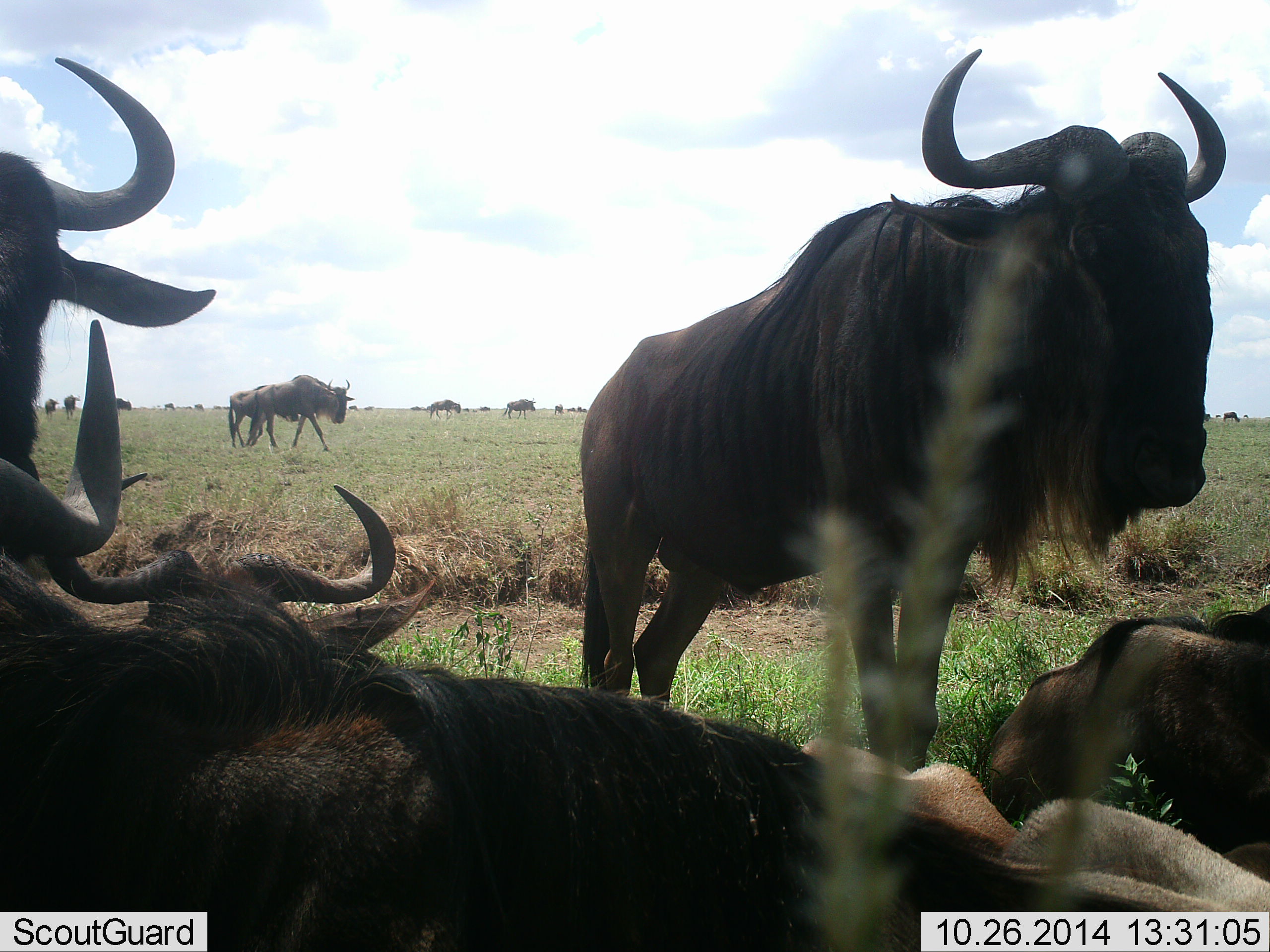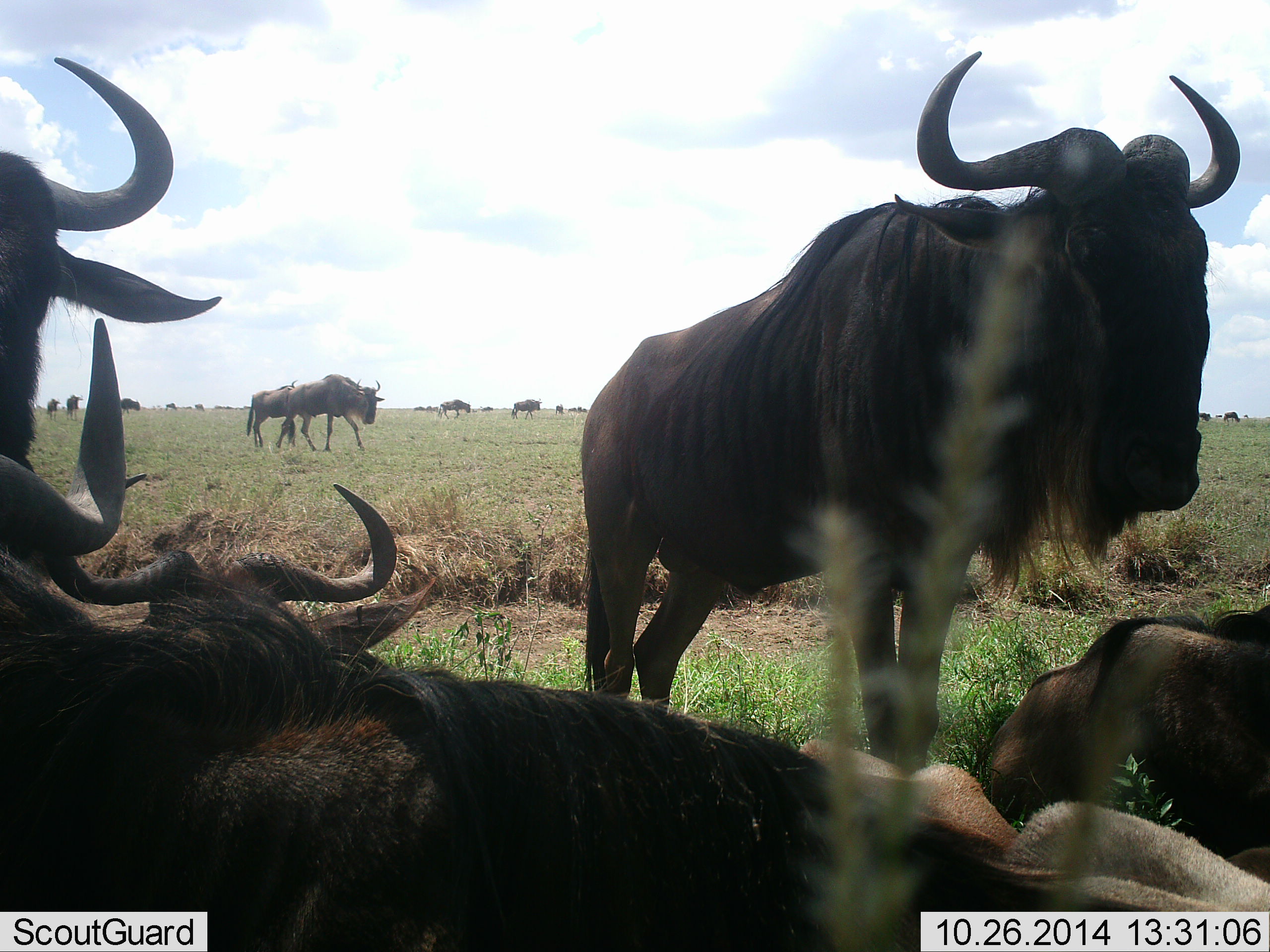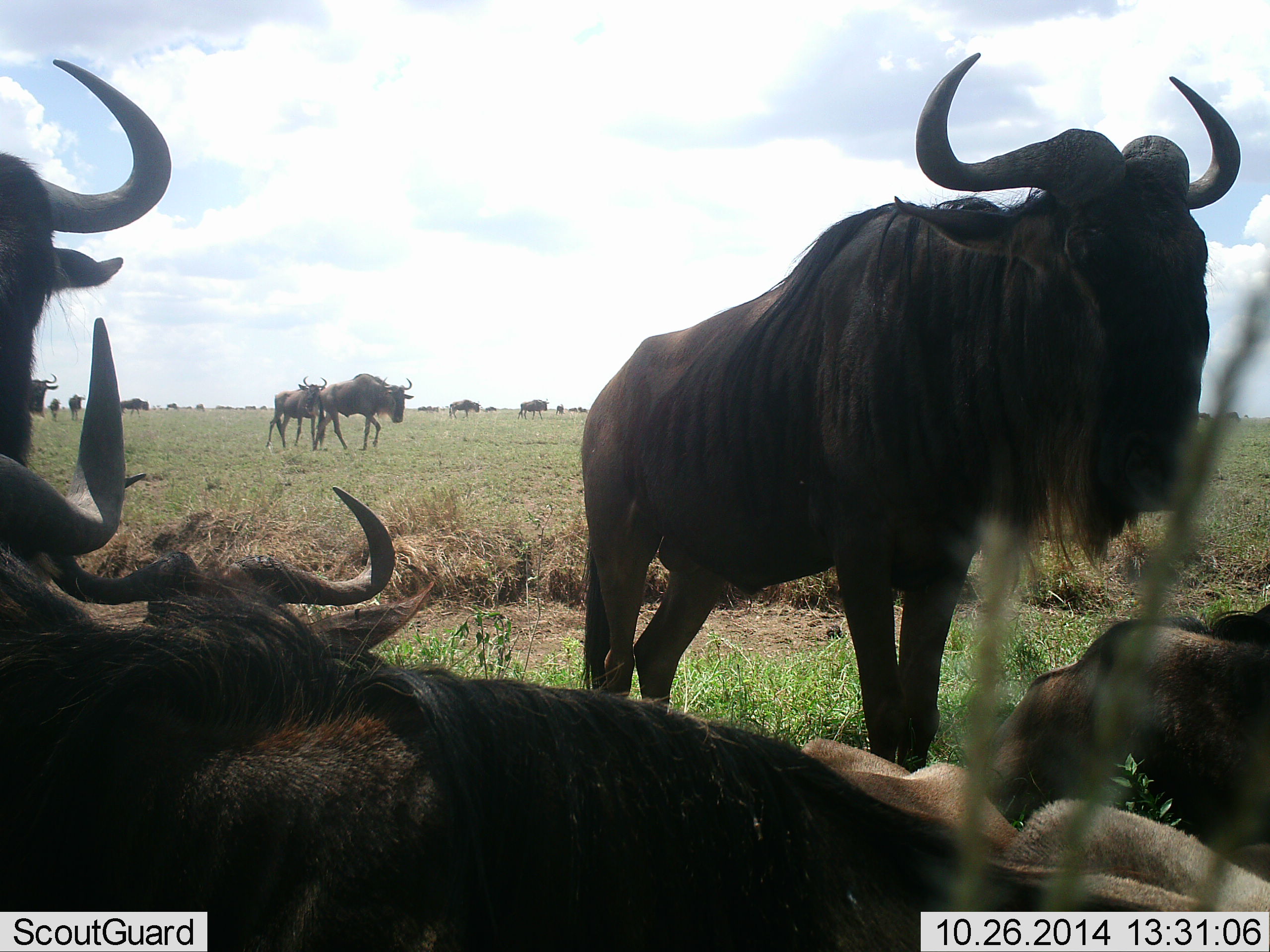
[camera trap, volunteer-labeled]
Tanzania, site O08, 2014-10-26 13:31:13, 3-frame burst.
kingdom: Animalia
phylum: Chordata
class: Mammalia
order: Artiodactyla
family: Bovidae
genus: Connochaetes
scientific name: Connochaetes taurinus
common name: blue wildebeest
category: wildebeest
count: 11-50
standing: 80%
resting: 90%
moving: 100%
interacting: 0%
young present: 0%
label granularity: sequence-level